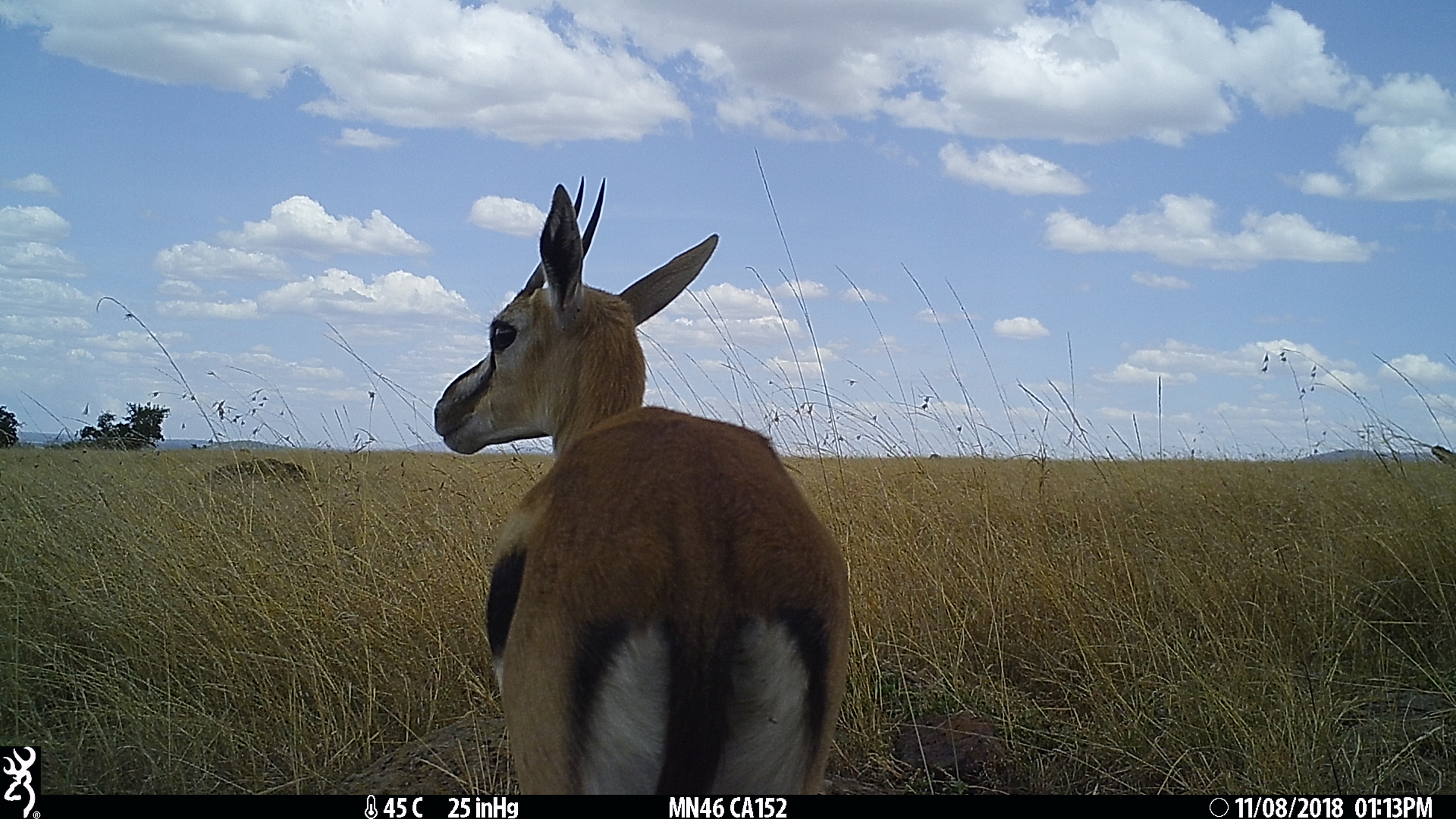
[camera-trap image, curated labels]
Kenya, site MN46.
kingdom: Animalia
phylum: Chordata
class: Mammalia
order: Artiodactyla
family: Bovidae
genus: Eudorcas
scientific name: Eudorcas thomsonii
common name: thomon's gazelle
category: gazelle thomsons